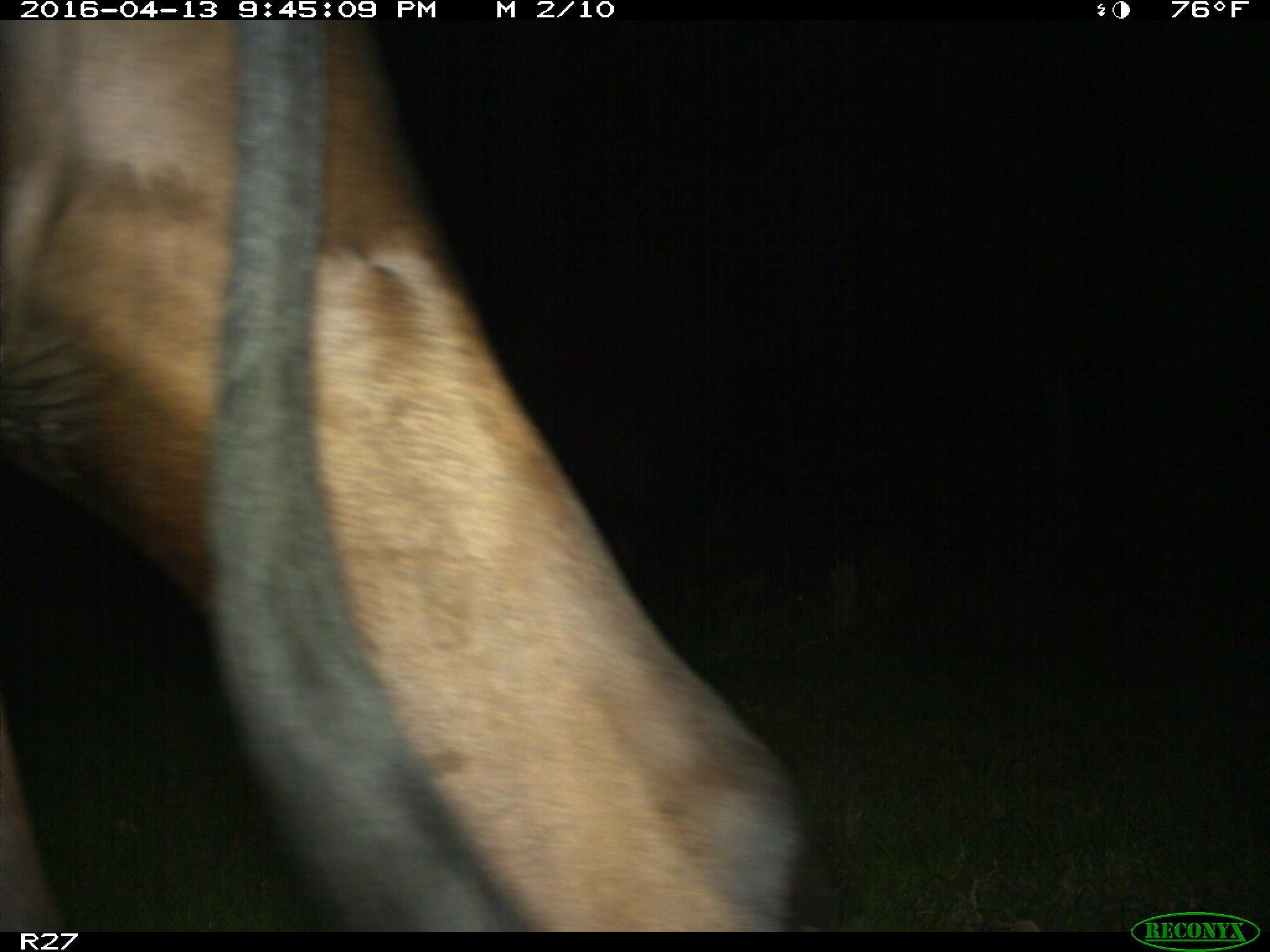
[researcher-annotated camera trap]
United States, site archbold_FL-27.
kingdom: Animalia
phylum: Chordata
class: Mammalia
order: Artiodactyla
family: Bovidae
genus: Bos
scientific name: Bos taurus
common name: domestic cow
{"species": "Bos taurus (domestic cow)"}